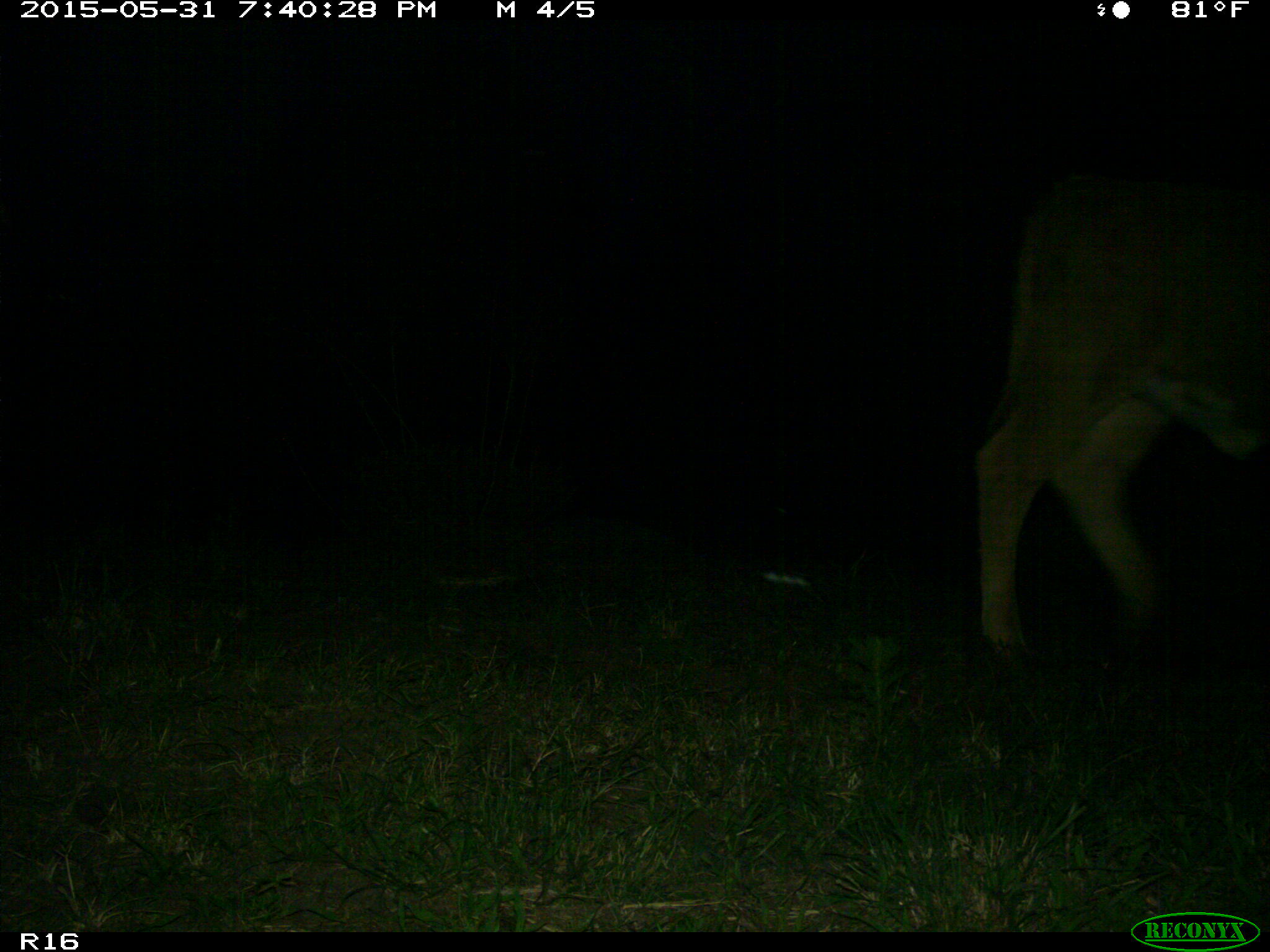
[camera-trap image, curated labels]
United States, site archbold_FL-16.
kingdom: Animalia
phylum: Chordata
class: Mammalia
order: Artiodactyla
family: Bovidae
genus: Bos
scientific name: Bos taurus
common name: domestic cow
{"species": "Bos taurus (domestic cow)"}